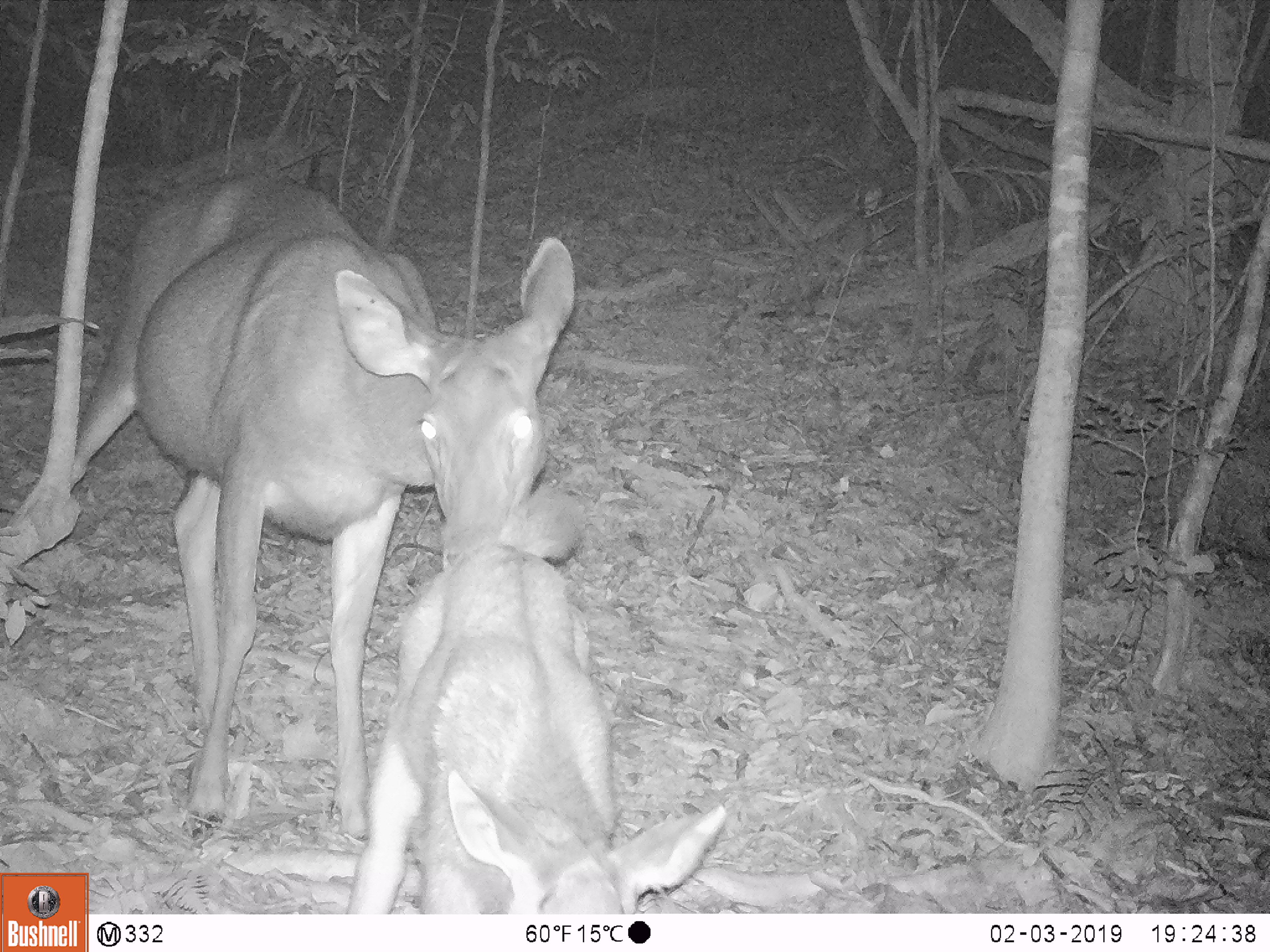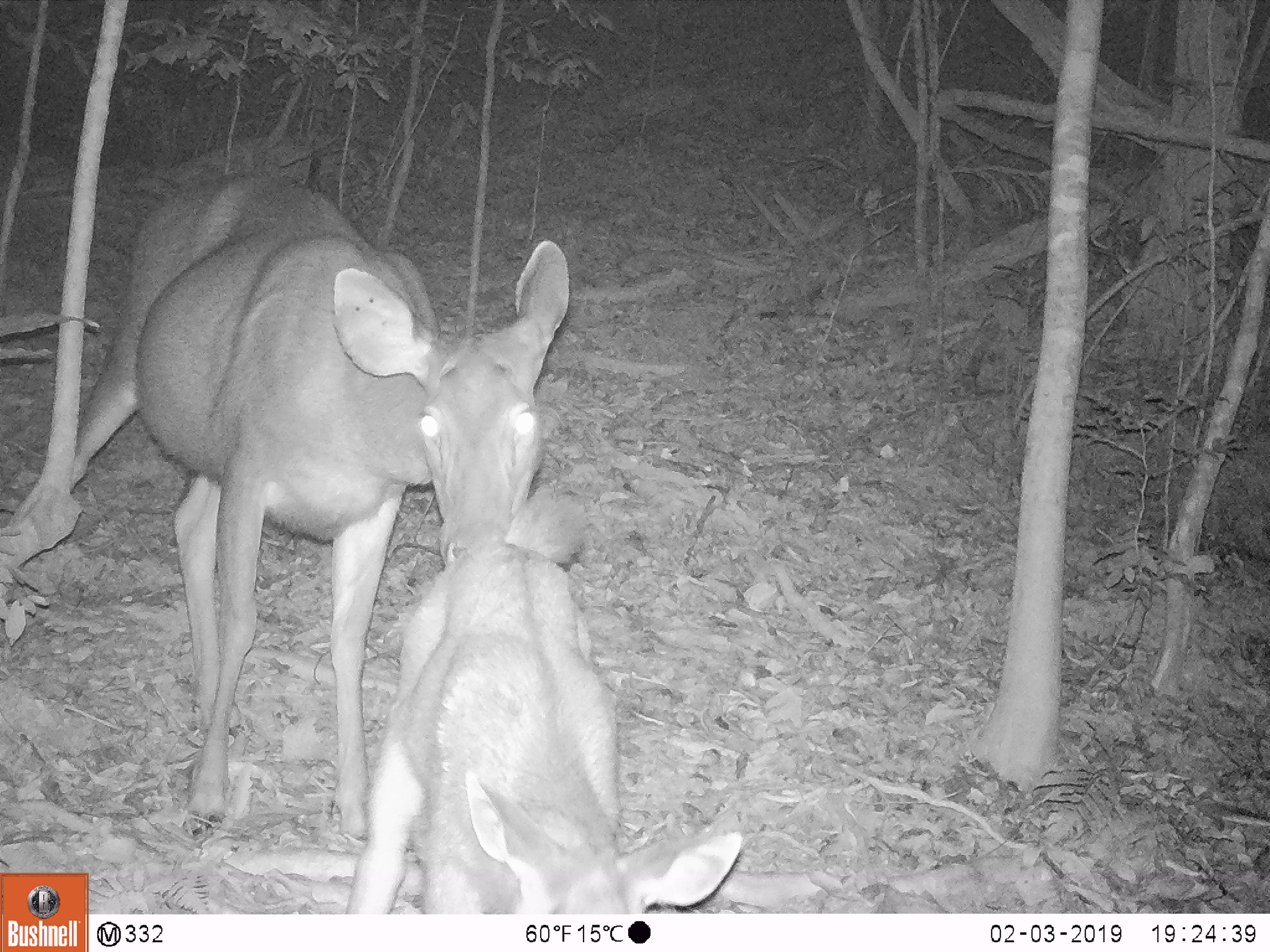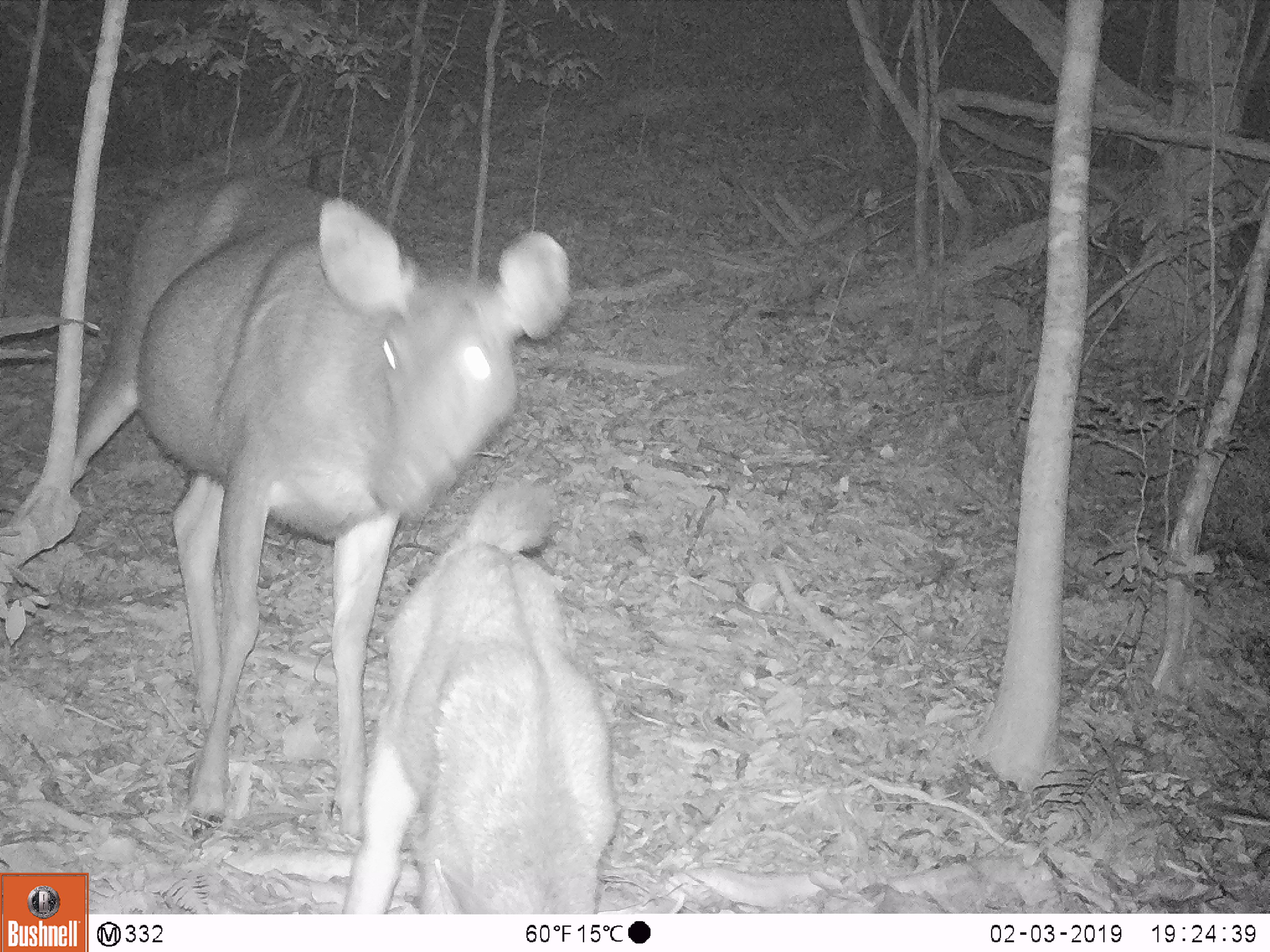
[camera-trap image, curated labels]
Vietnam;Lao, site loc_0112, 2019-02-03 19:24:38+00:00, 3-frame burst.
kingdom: Animalia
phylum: Chordata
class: Mammalia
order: Artiodactyla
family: Cervidae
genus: Rusa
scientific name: Rusa unicolor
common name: sambar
Sambar (Rusa unicolor). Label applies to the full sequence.